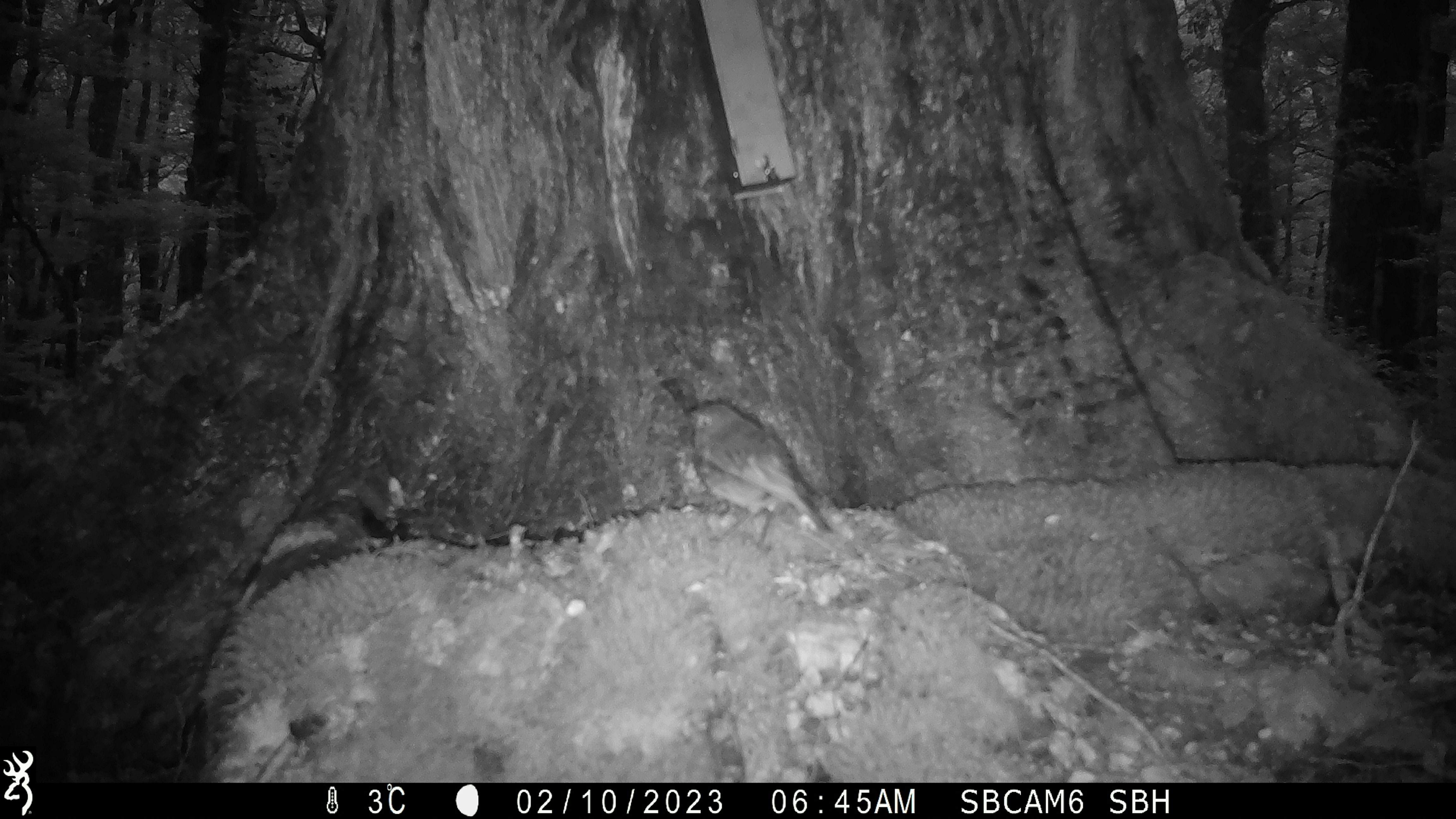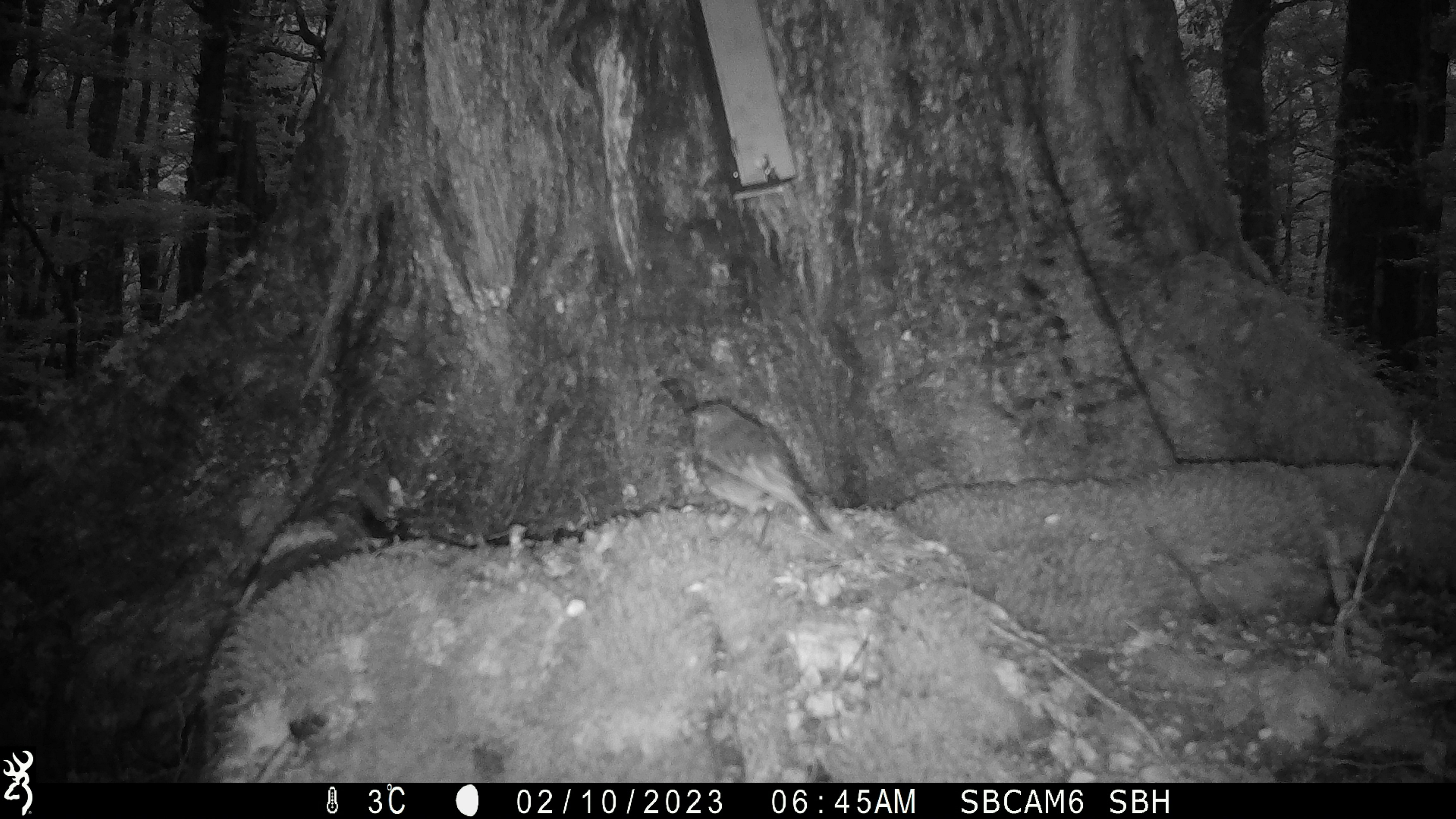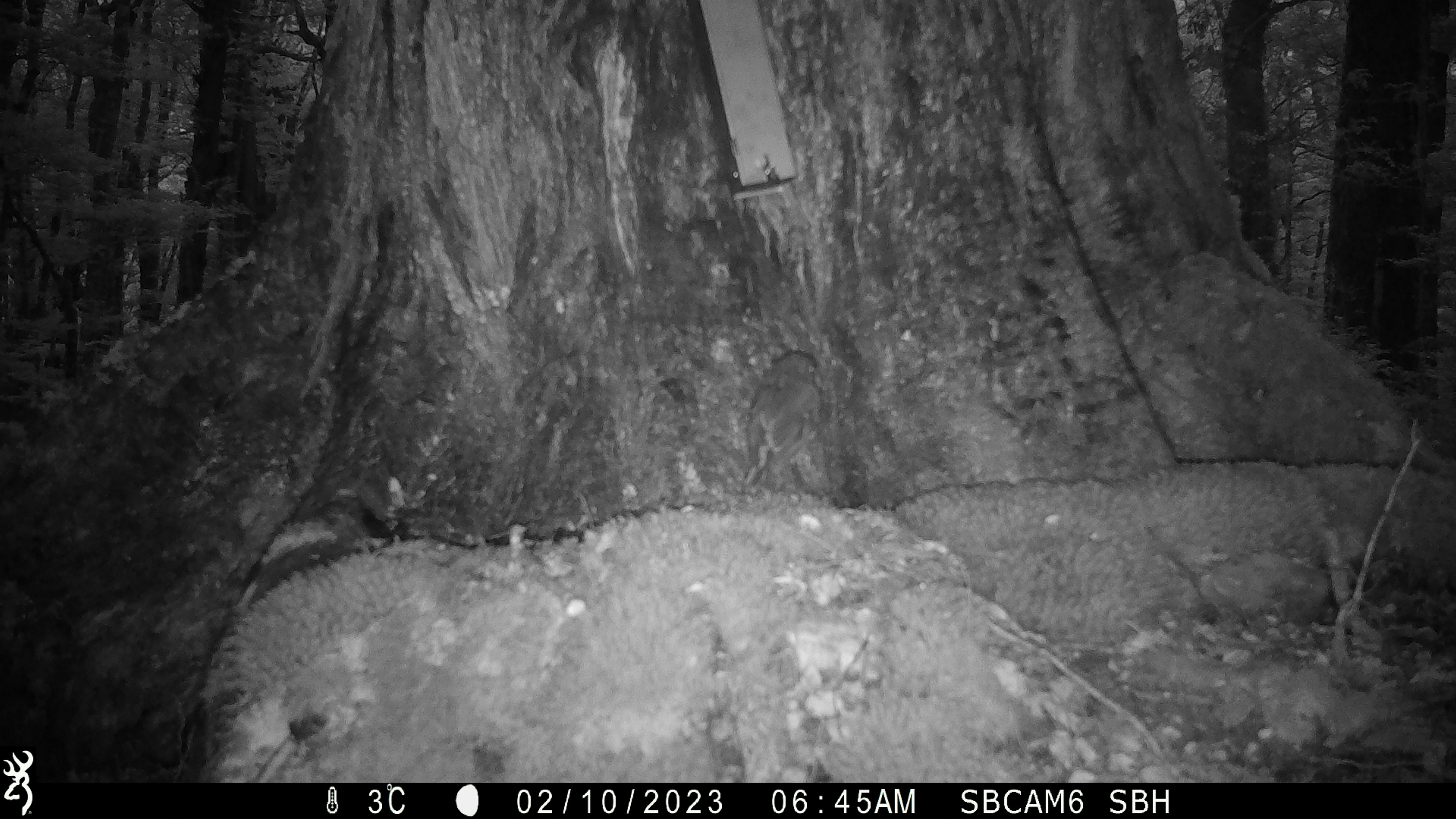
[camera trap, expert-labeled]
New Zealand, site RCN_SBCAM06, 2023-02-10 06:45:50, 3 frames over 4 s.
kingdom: Animalia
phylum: Chordata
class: Aves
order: Passeriformes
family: Petroicidae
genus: Petroica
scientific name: Petroica australis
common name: new zealand robin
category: robin